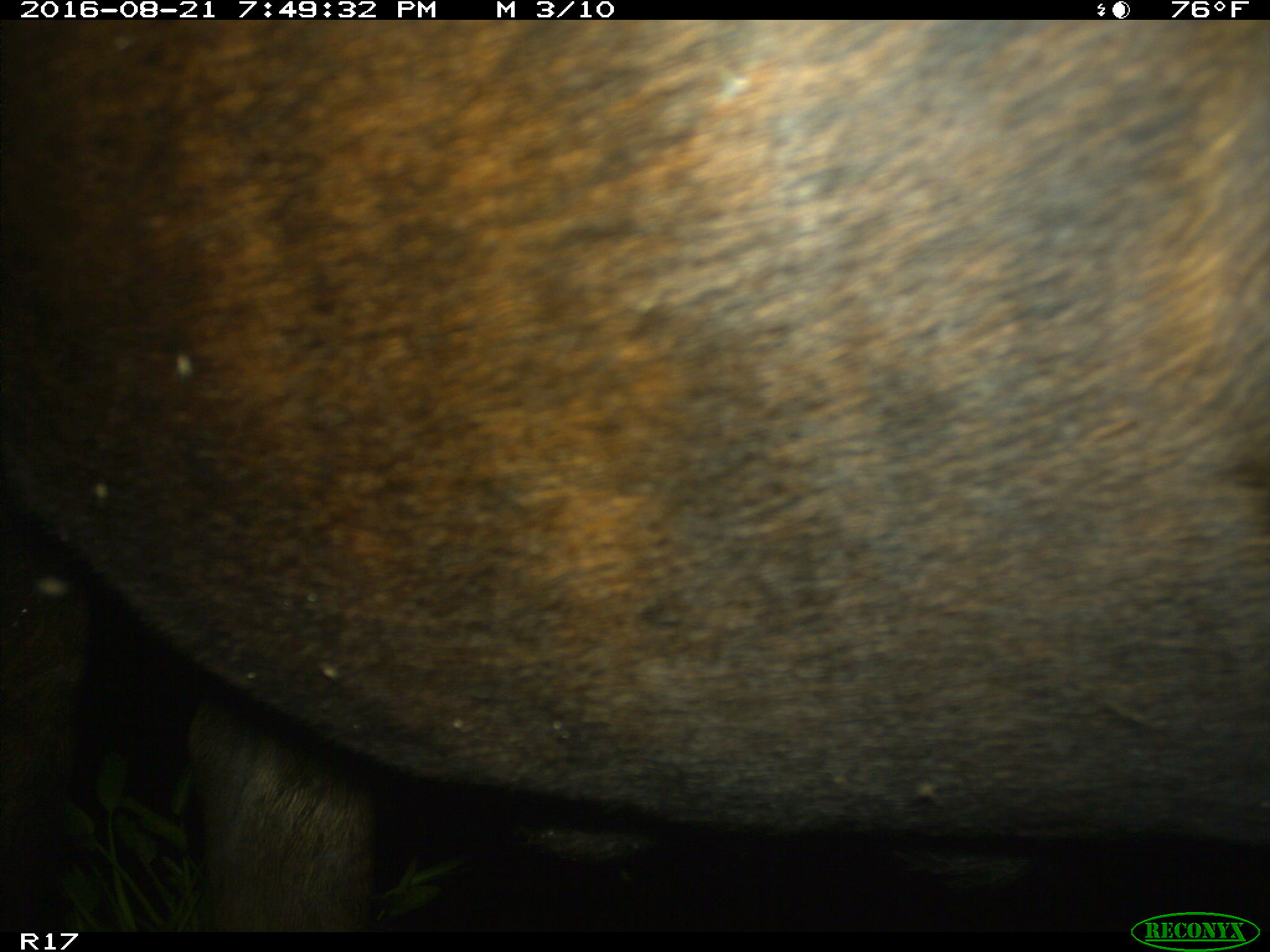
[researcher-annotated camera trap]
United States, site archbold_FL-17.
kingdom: Animalia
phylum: Chordata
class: Mammalia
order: Artiodactyla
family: Bovidae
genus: Bos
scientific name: Bos taurus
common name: domestic cow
Bos taurus (domestic cow).